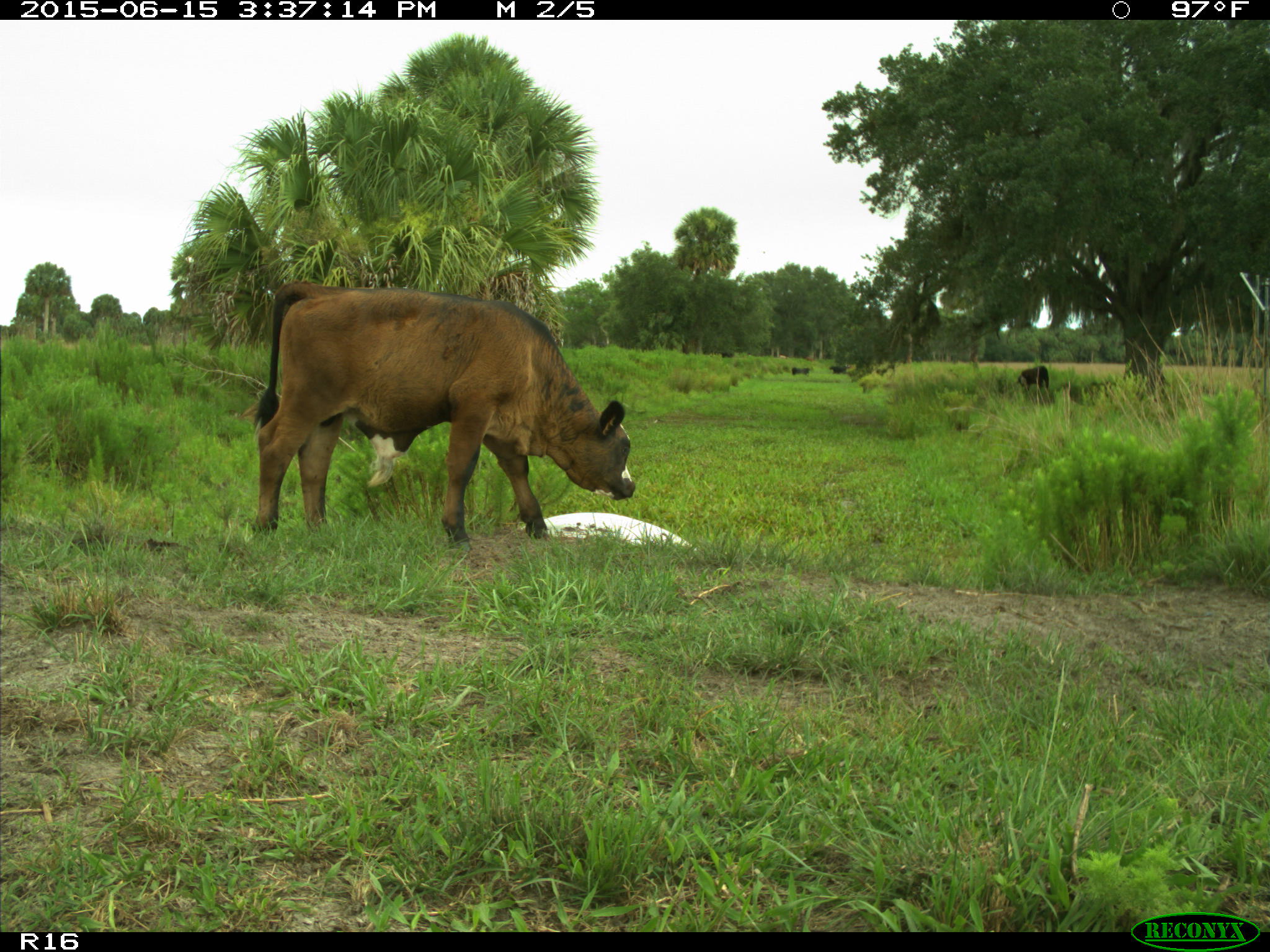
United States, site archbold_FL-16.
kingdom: Animalia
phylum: Chordata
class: Mammalia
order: Artiodactyla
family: Bovidae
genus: Bos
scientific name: Bos taurus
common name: domestic cow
Bos taurus (domestic cow).